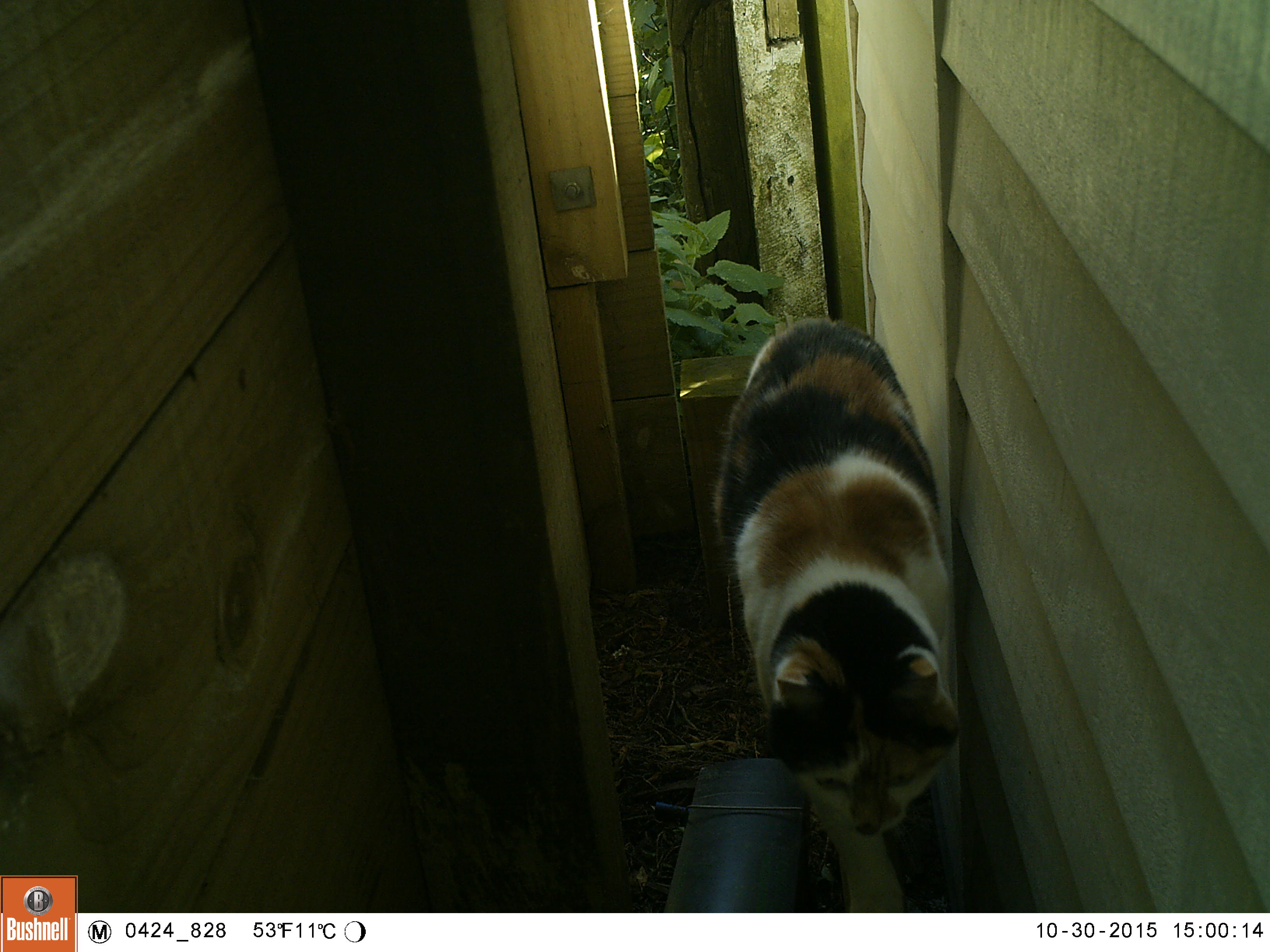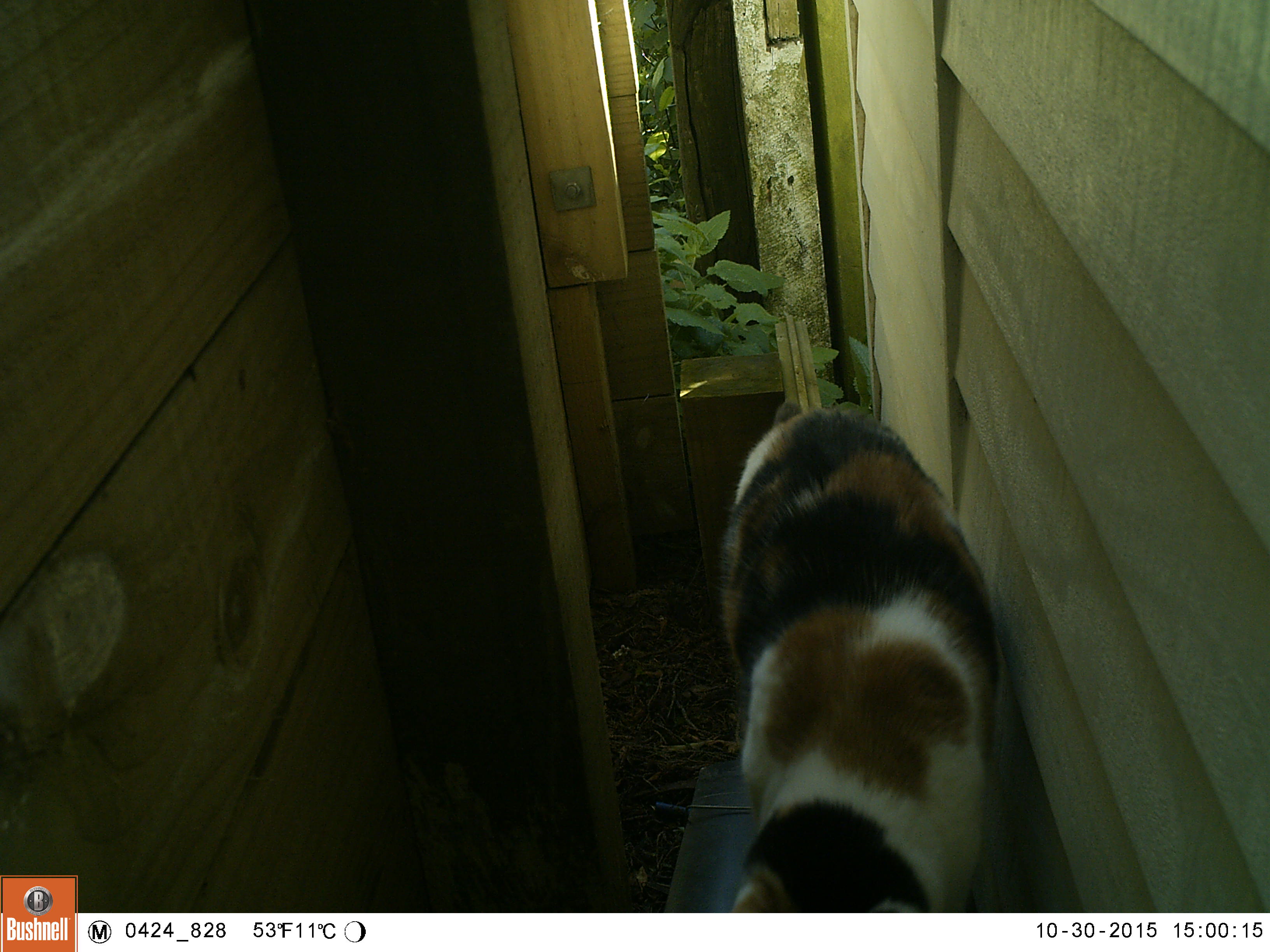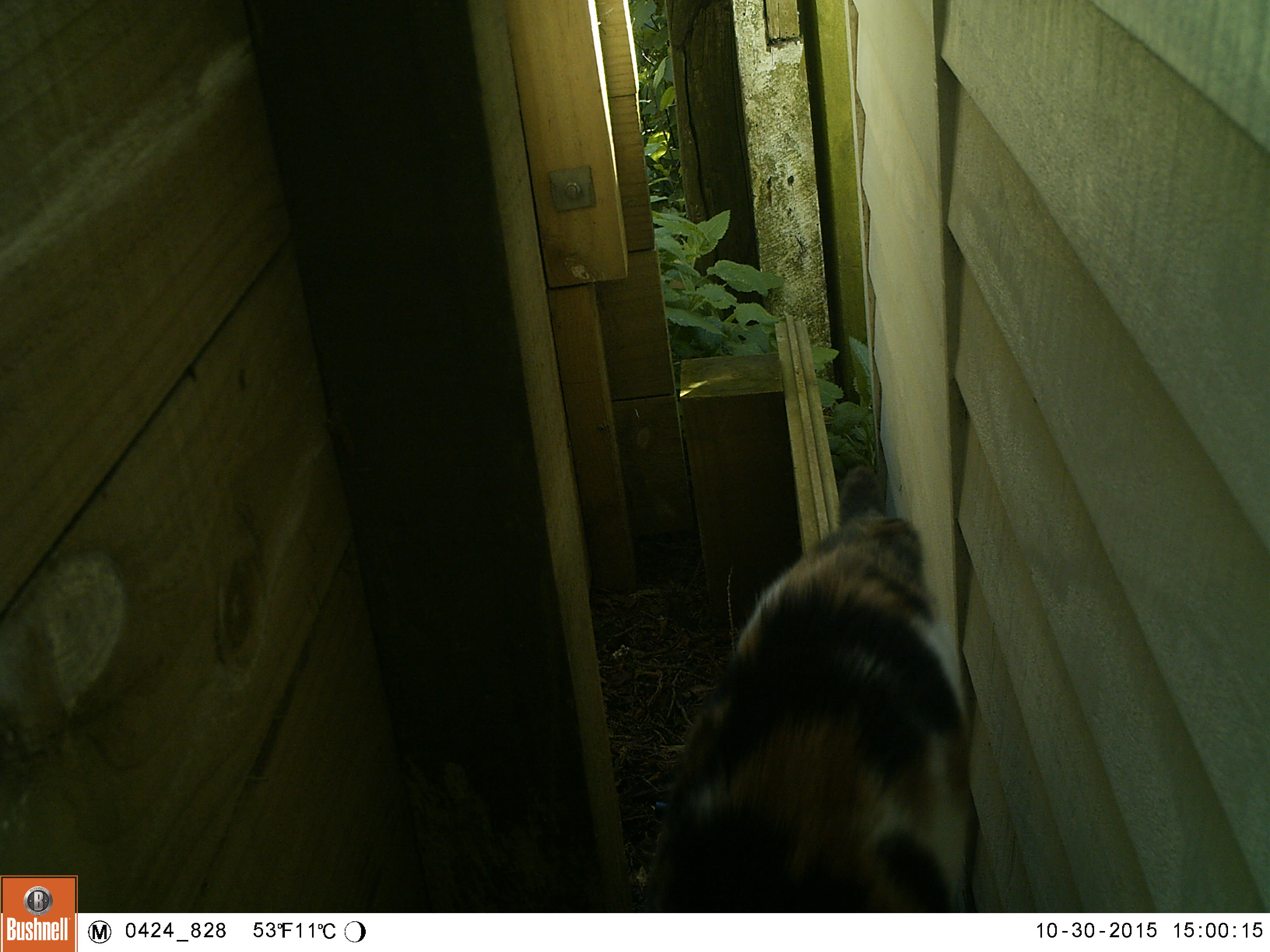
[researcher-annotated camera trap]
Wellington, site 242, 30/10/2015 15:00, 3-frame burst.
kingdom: Animalia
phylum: Chordata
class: Mammalia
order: Carnivora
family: Felidae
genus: Felis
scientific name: Felis catus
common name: cat